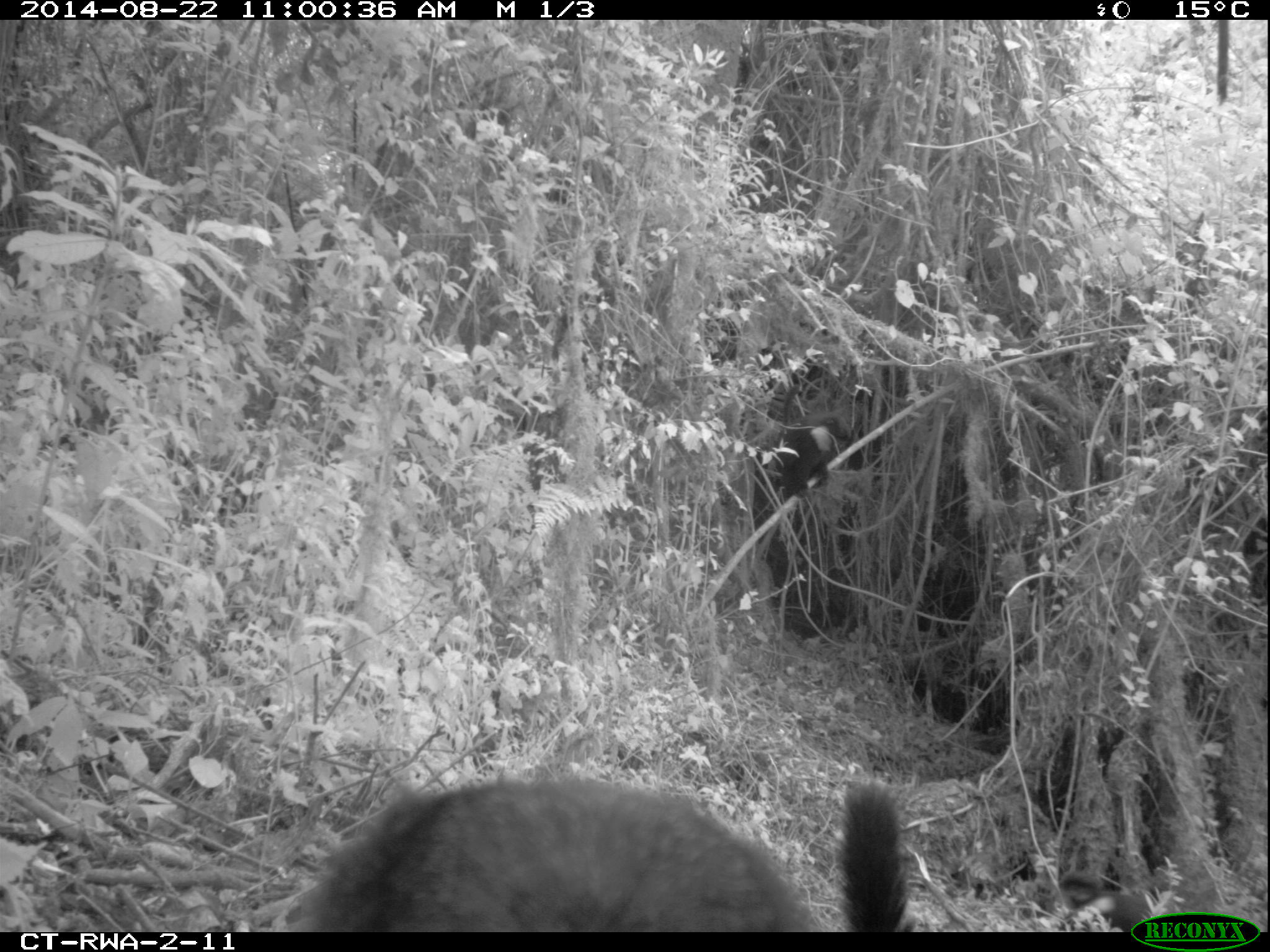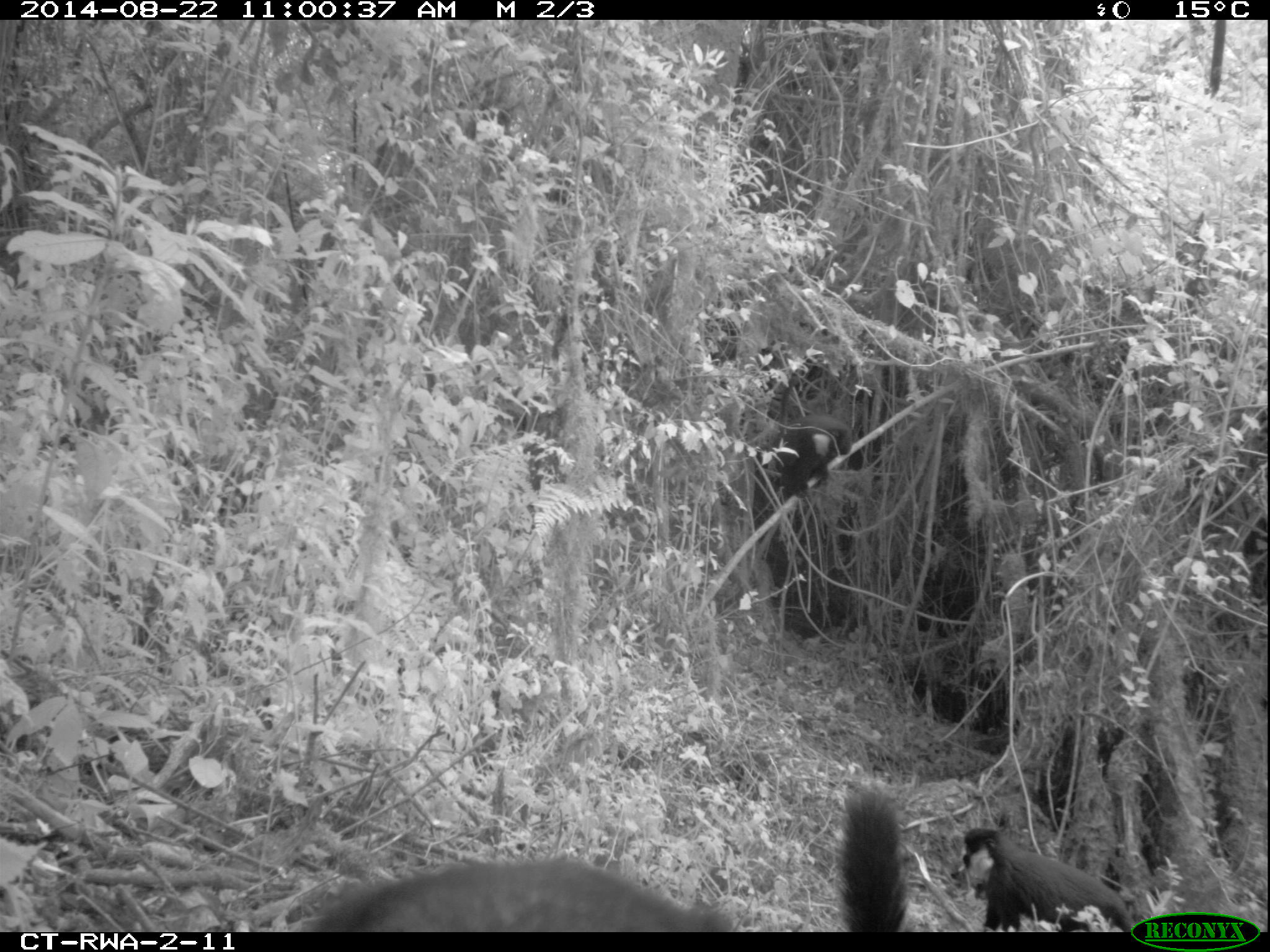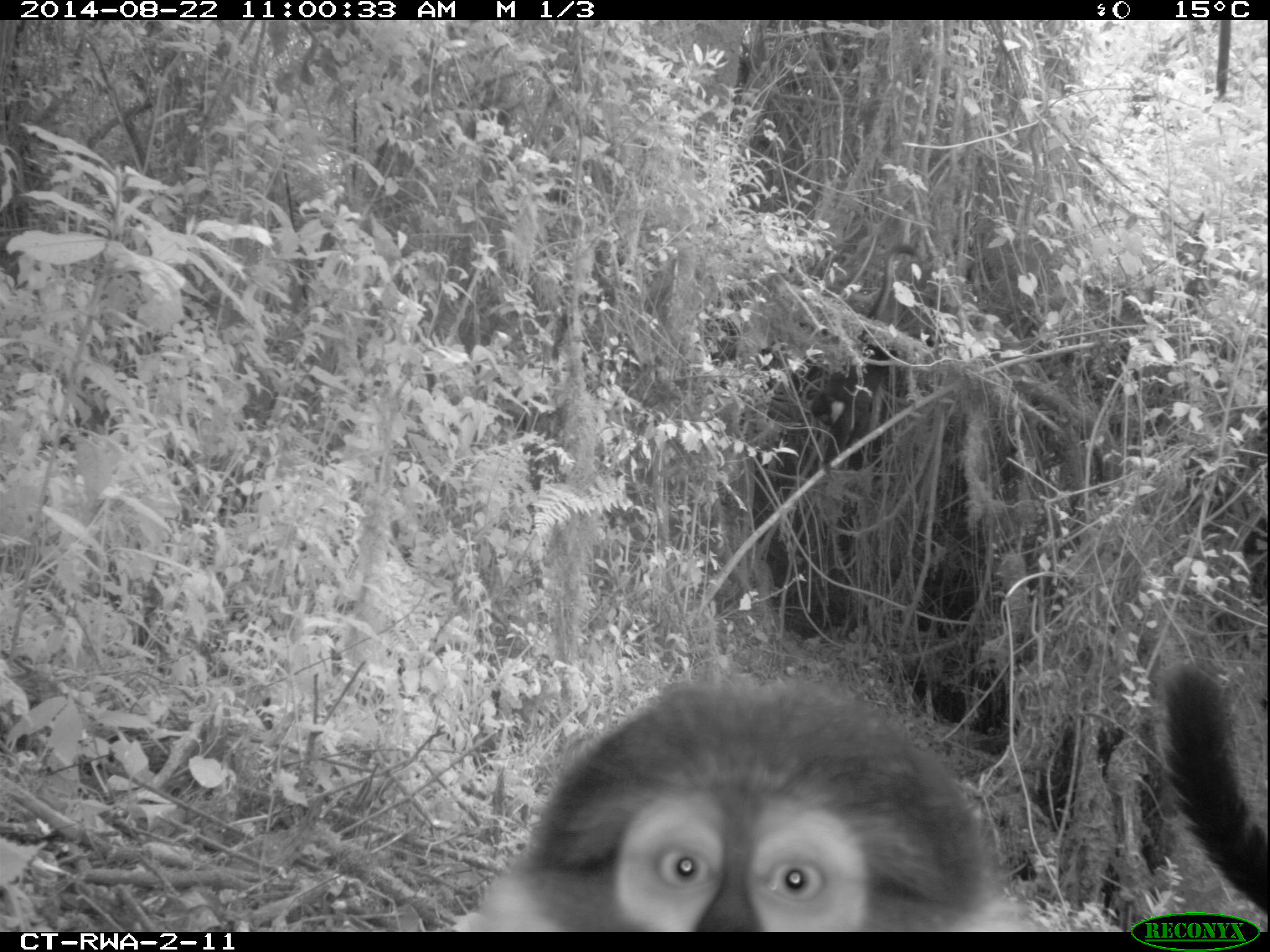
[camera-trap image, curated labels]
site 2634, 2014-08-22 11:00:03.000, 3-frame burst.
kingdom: Animalia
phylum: Chordata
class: Mammalia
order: Primates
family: Cercopithecidae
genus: Allochrocebus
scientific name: Allochrocebus lhoesti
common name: l'hoest's monkey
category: cercopithecus lhoesti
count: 5